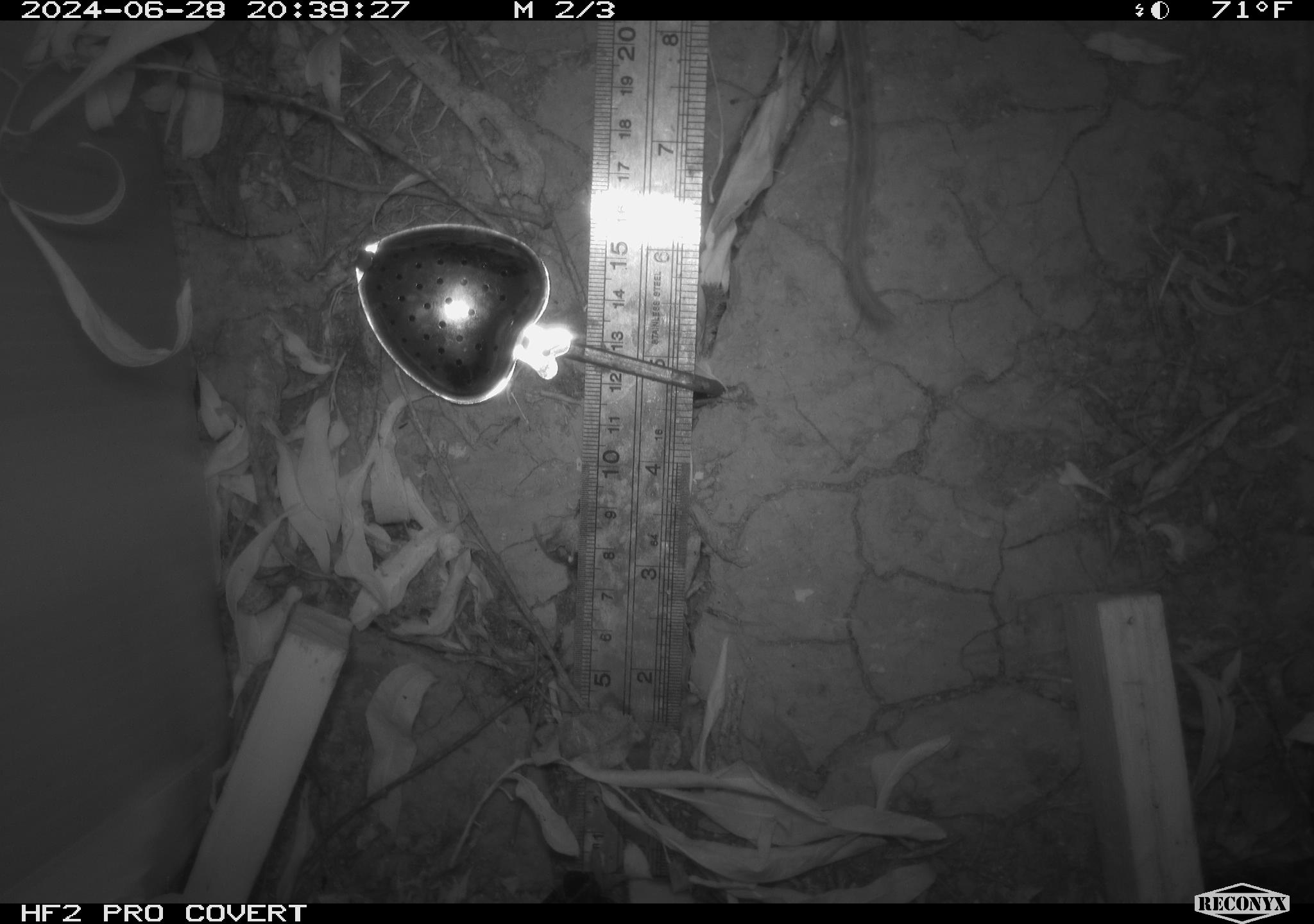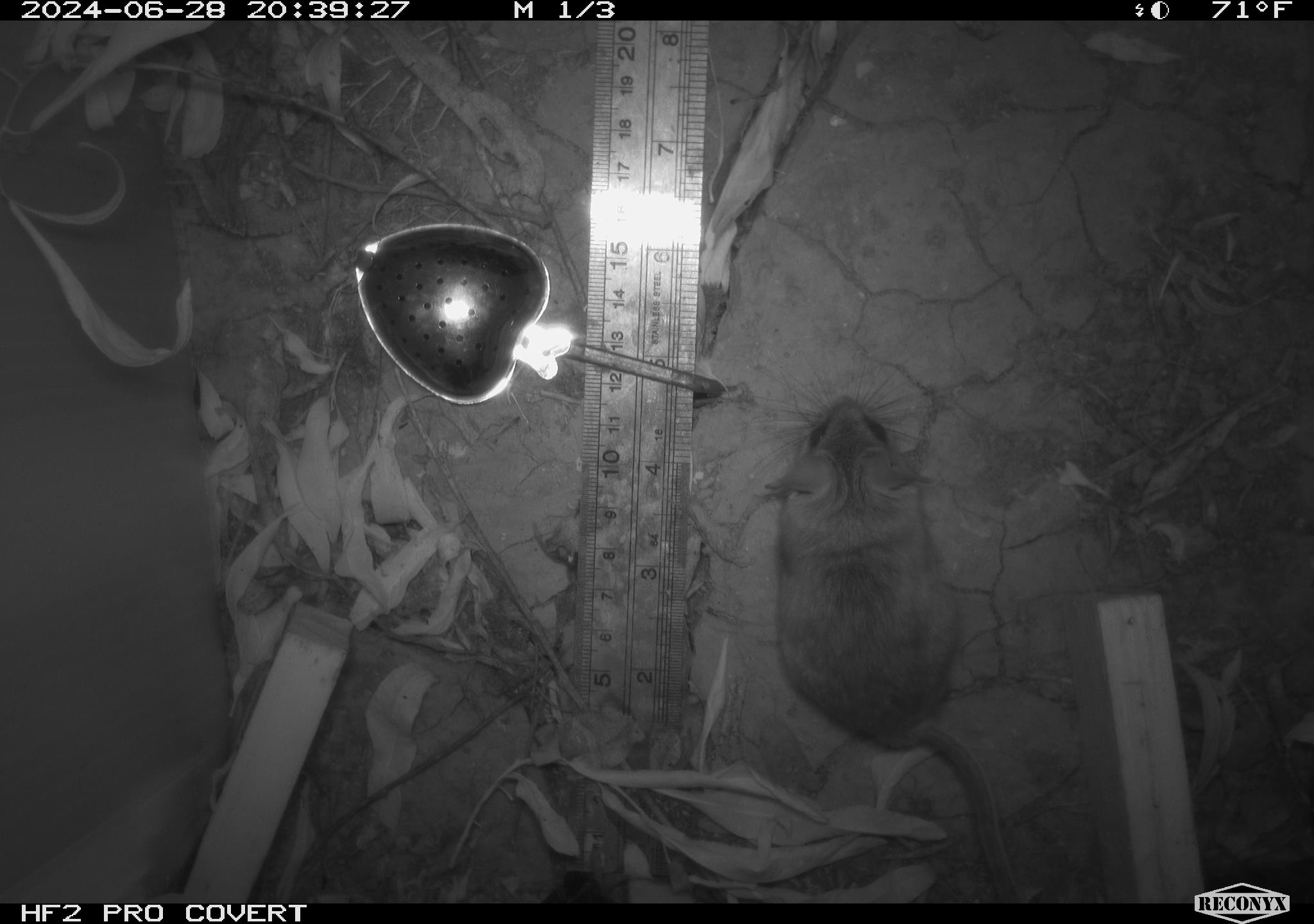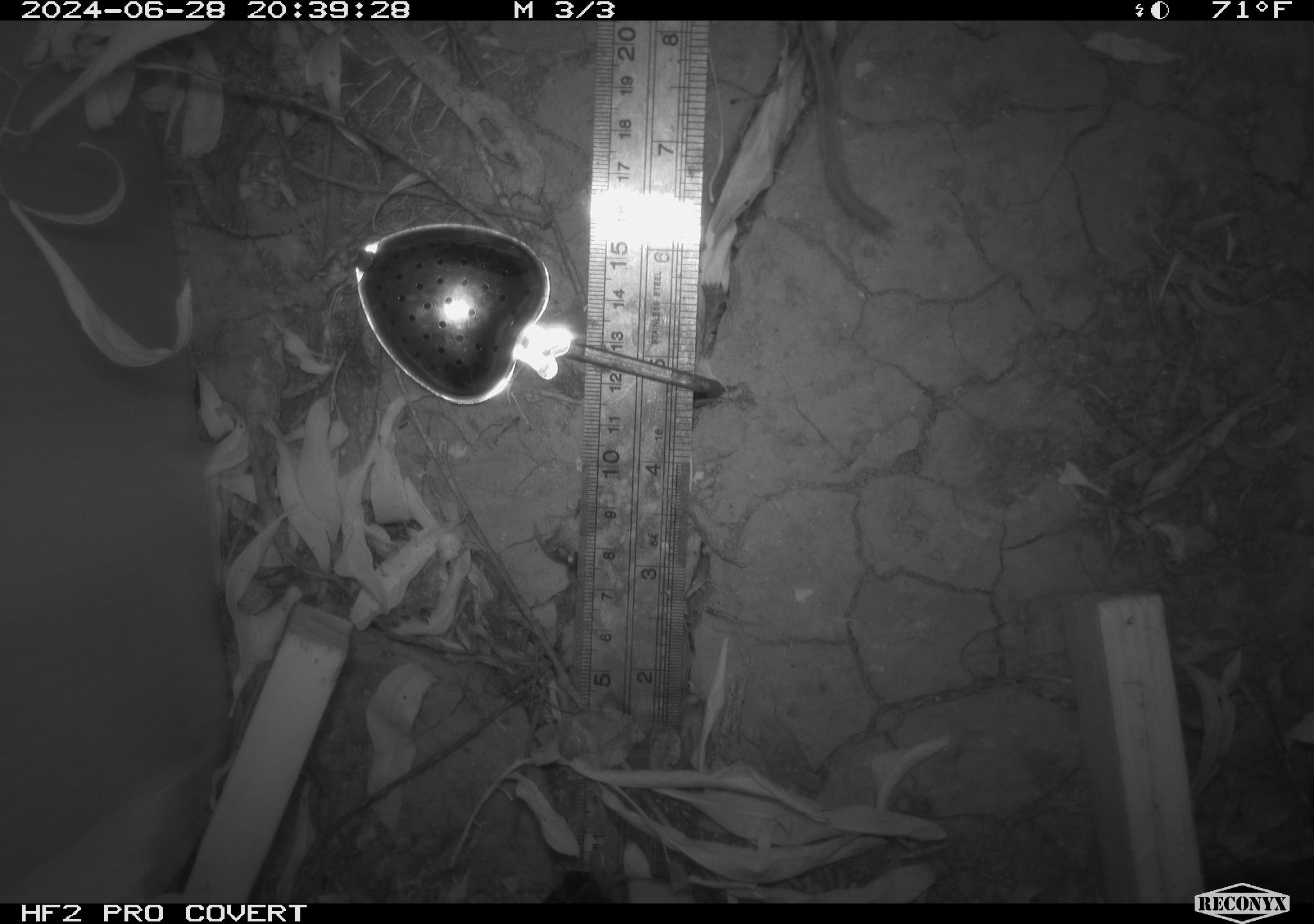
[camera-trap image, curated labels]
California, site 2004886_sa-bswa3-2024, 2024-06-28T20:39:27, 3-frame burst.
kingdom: Animalia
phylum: Chordata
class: Mammalia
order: Rodentia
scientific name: Rodentia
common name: mouse species